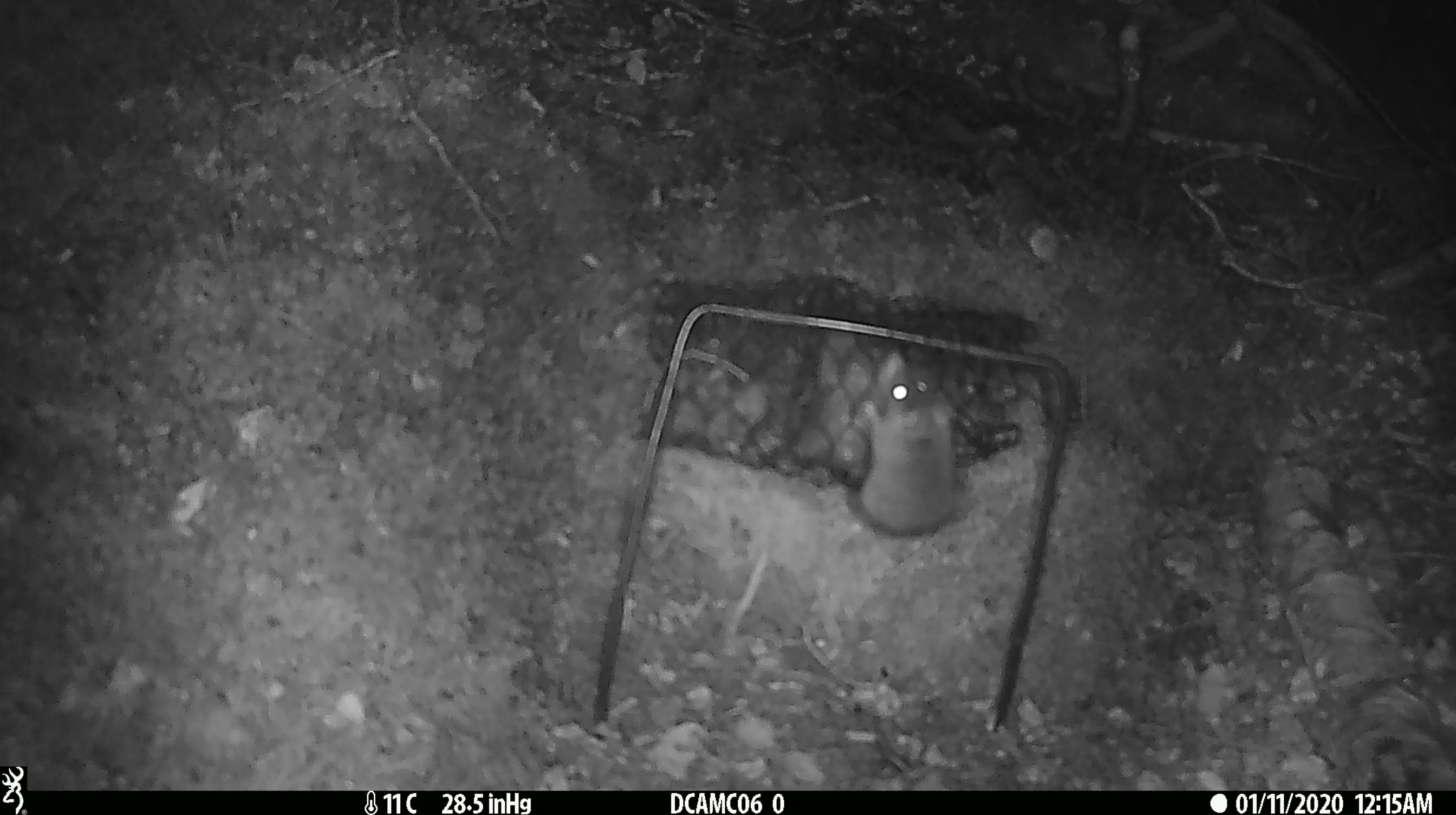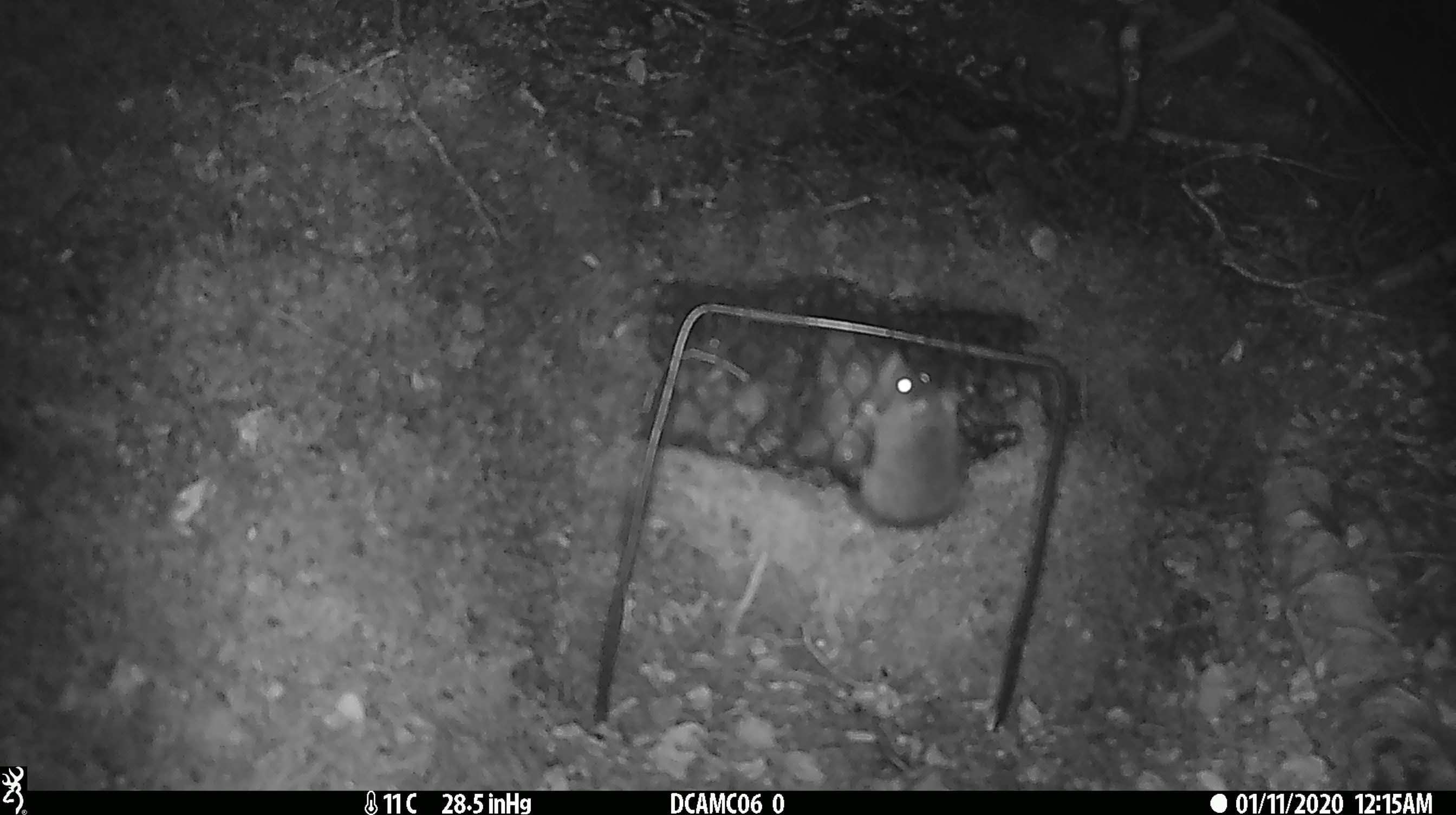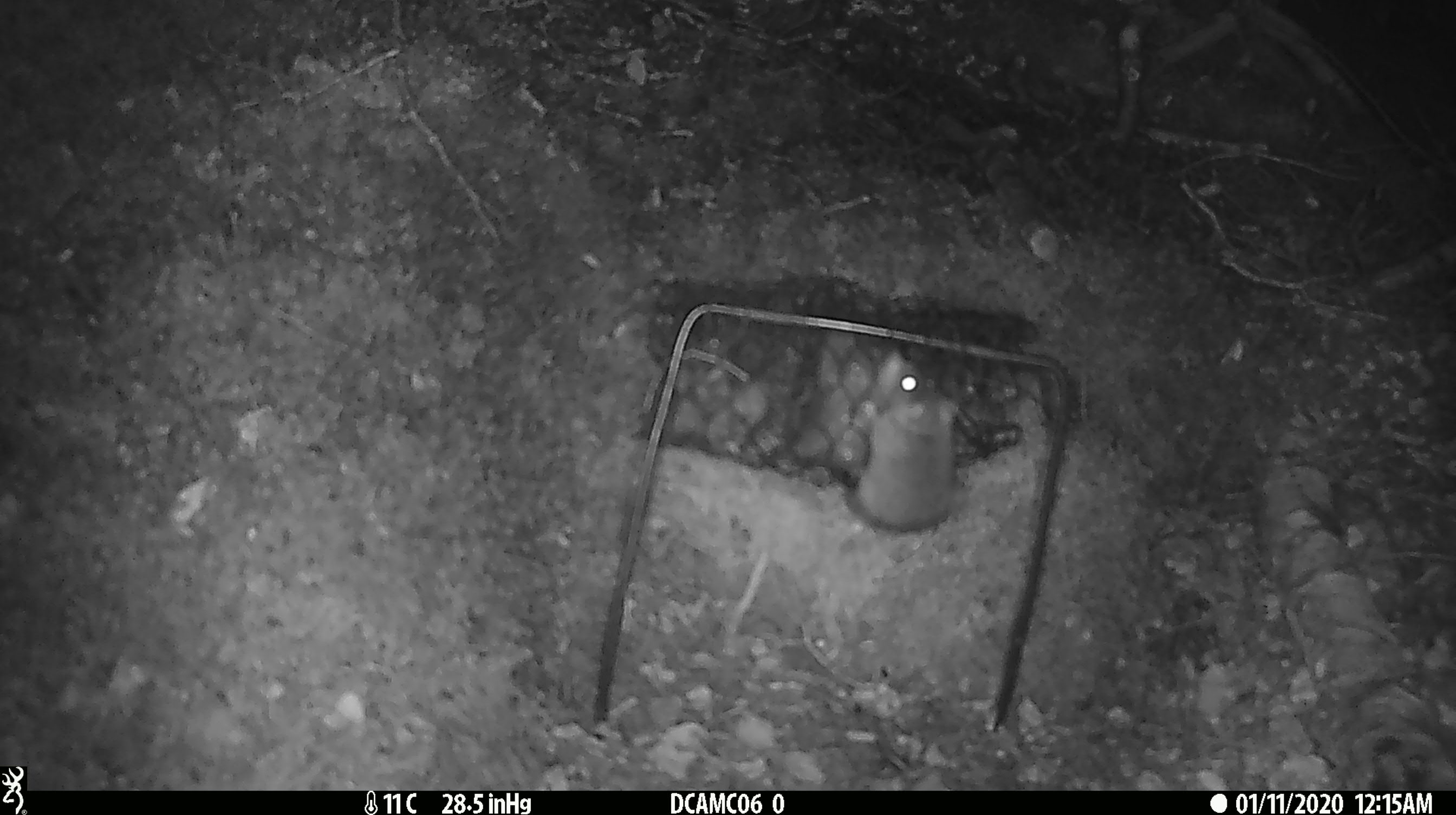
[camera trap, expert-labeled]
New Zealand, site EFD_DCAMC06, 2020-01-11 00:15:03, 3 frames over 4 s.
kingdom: Animalia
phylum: Chordata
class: Mammalia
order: Rodentia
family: Muridae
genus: Mus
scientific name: Mus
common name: mouse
Mouse (Mus).